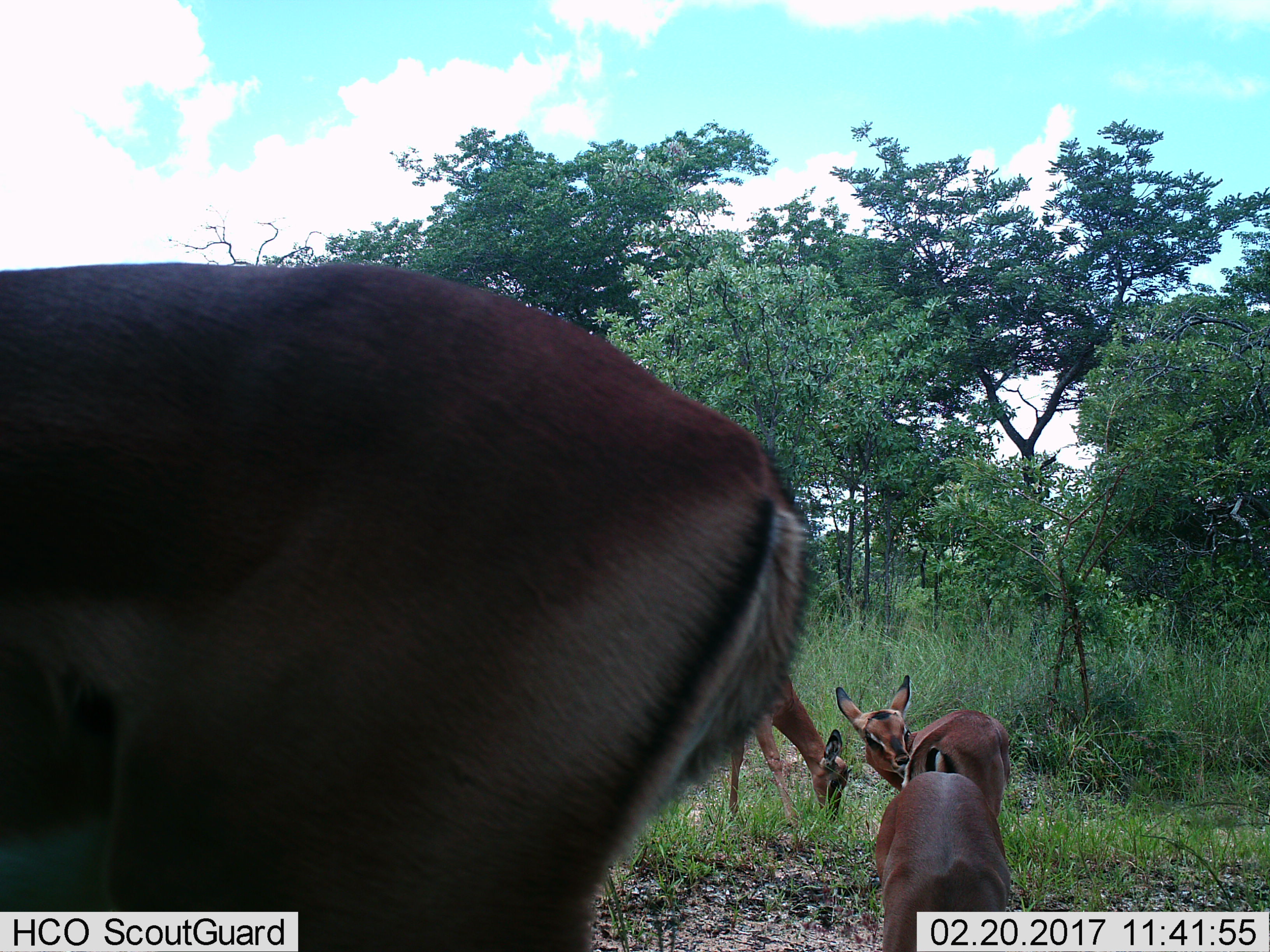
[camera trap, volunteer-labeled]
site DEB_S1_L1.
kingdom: Animalia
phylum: Chordata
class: Mammalia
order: Artiodactyla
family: Bovidae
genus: Aepyceros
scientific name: Aepyceros melampus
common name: impala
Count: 4.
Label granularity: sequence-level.